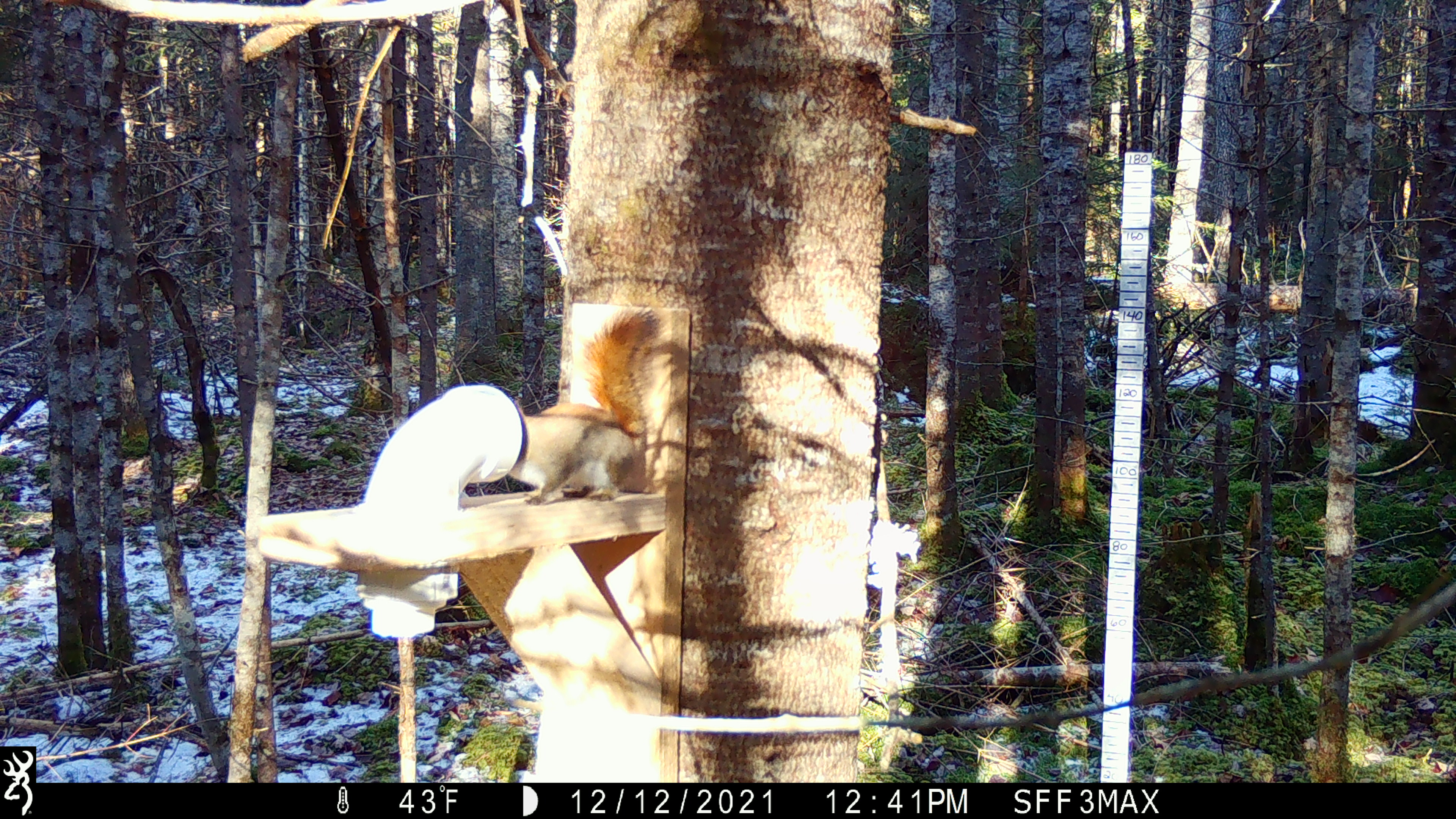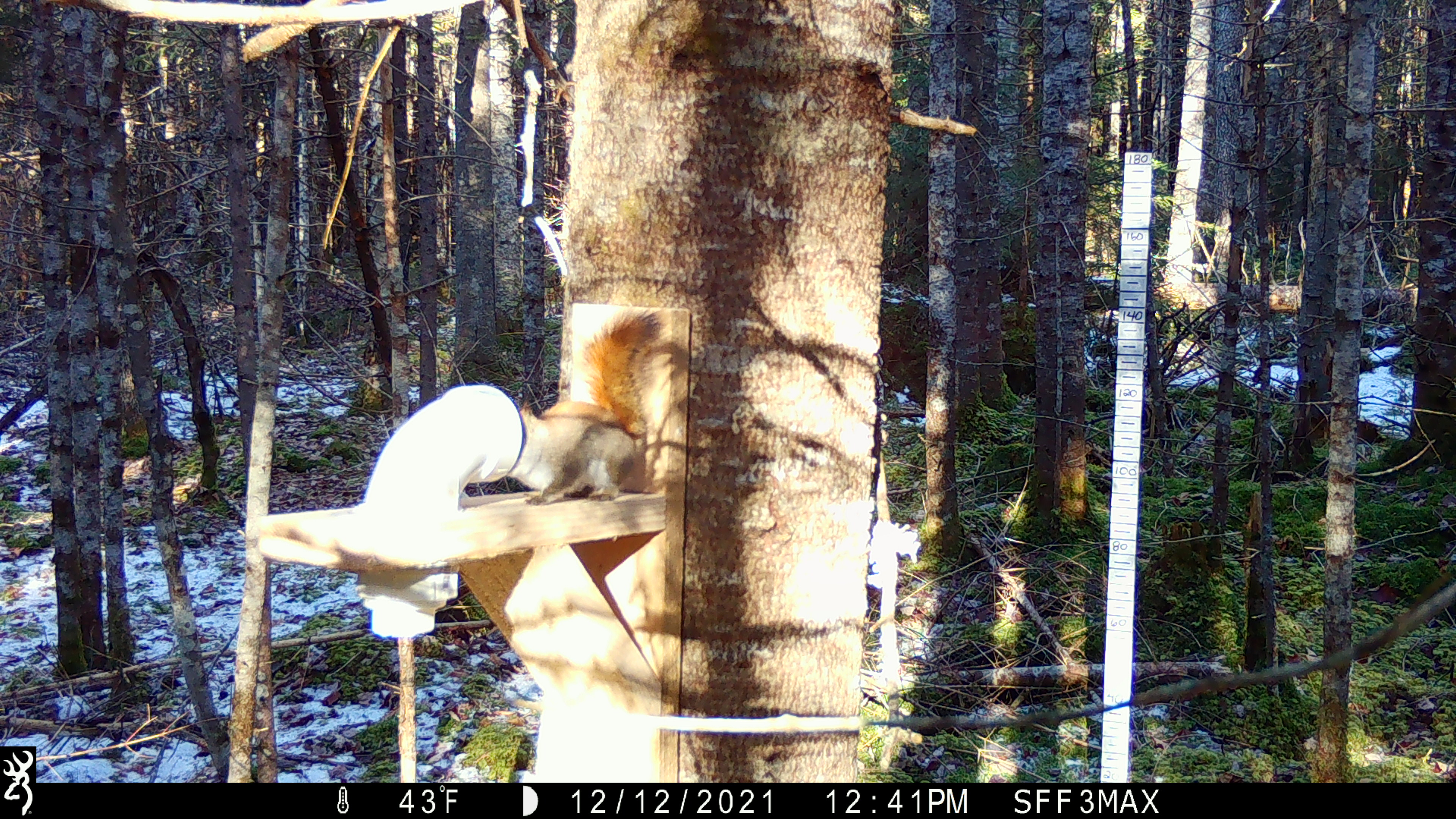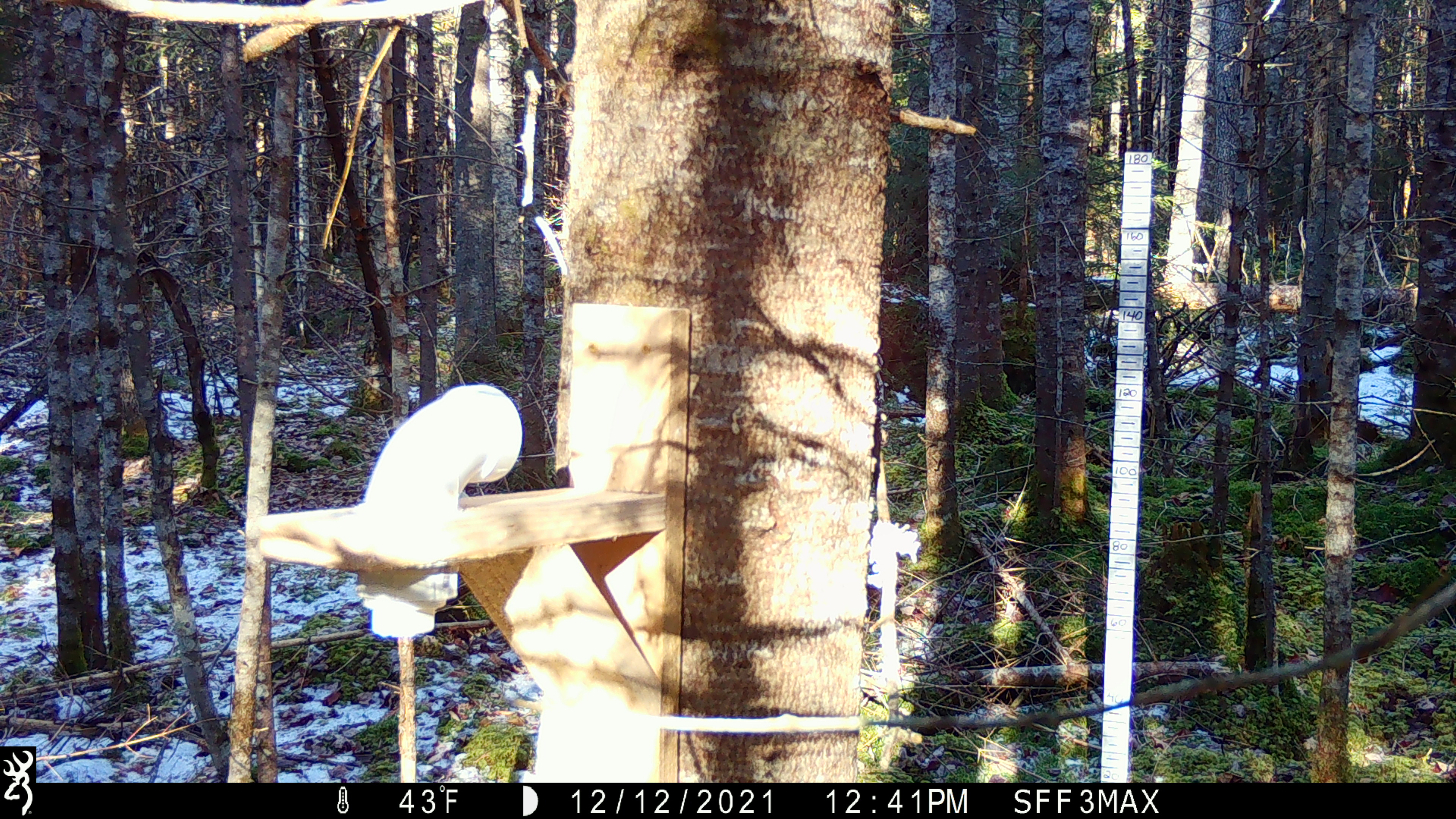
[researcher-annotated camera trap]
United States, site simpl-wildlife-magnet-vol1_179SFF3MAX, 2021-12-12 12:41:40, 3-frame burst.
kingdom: Animalia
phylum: Chordata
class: Mammalia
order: Rodentia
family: Sciuridae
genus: Tamiasciurus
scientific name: Tamiasciurus hudsonicus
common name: red squirrel